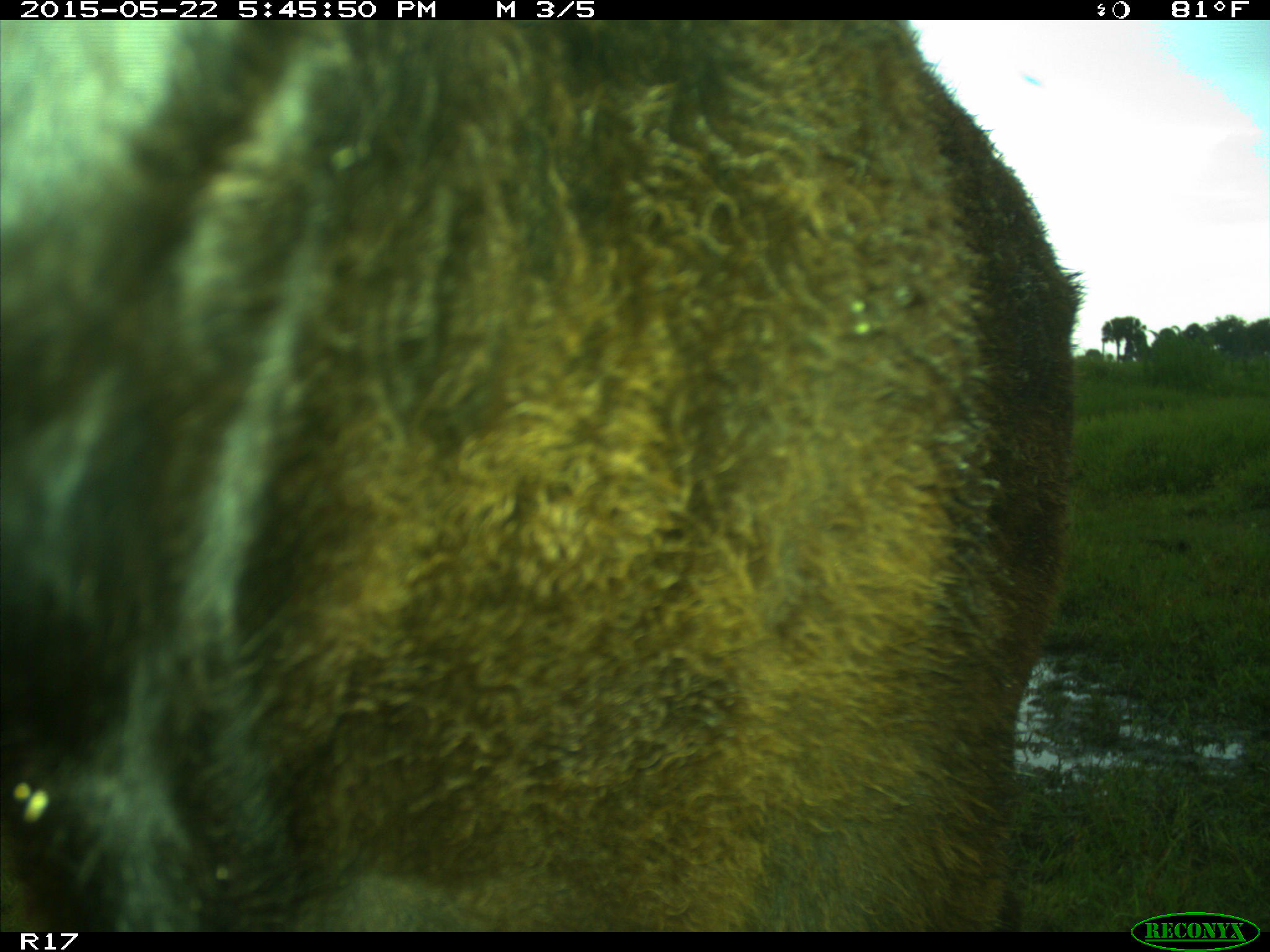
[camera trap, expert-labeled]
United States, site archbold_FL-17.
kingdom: Animalia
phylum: Chordata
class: Mammalia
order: Artiodactyla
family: Bovidae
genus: Bos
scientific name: Bos taurus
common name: domestic cow